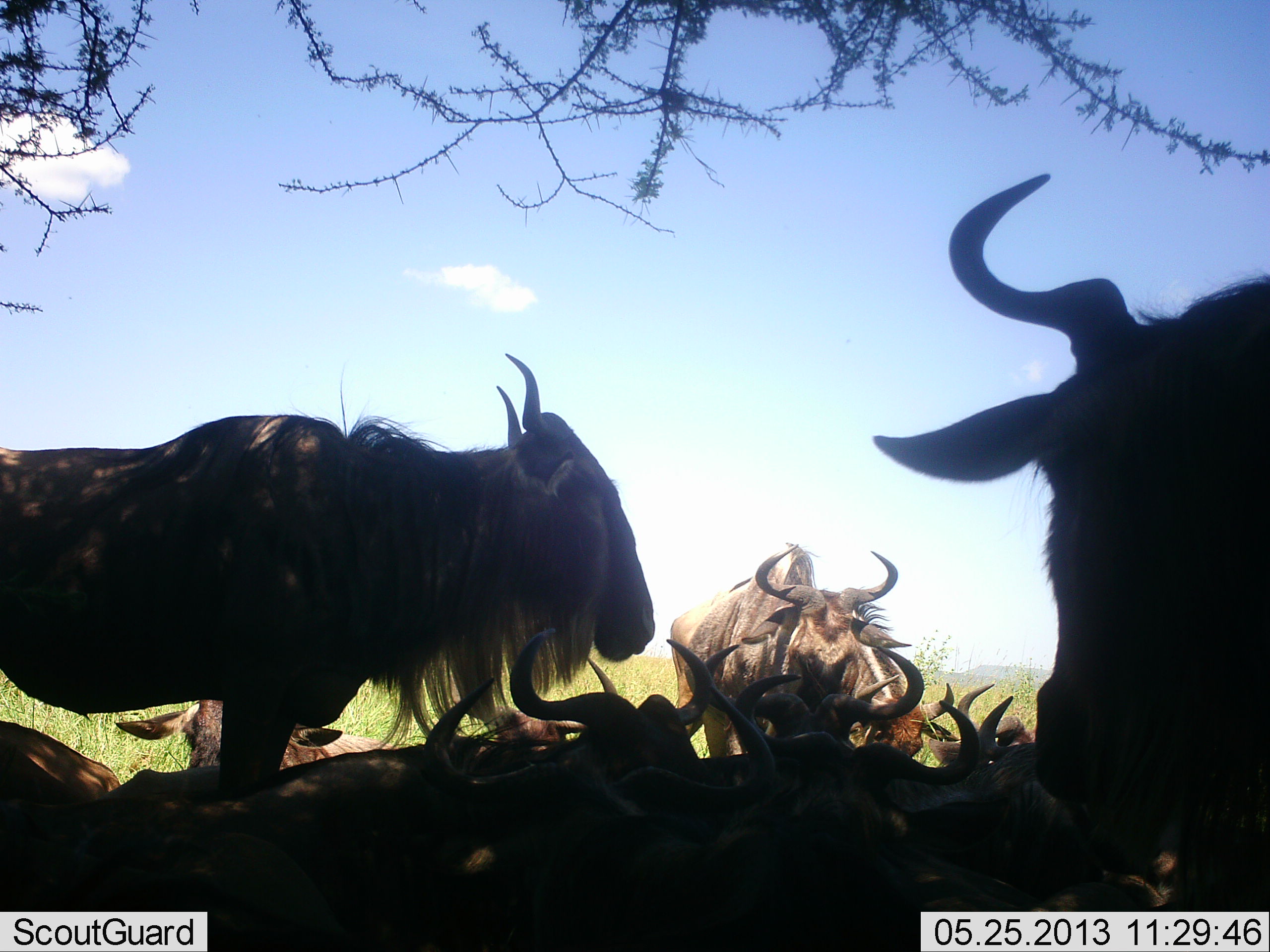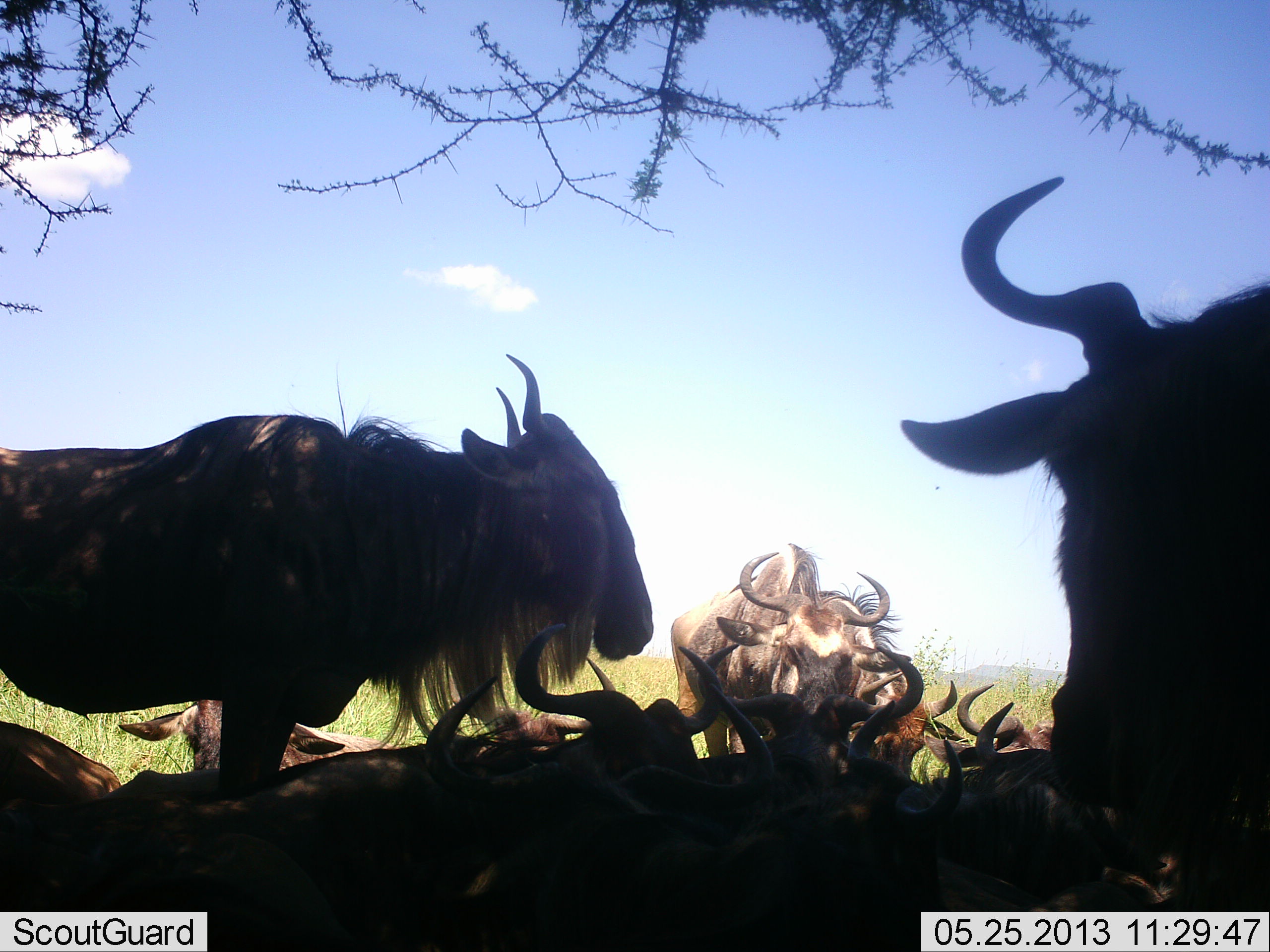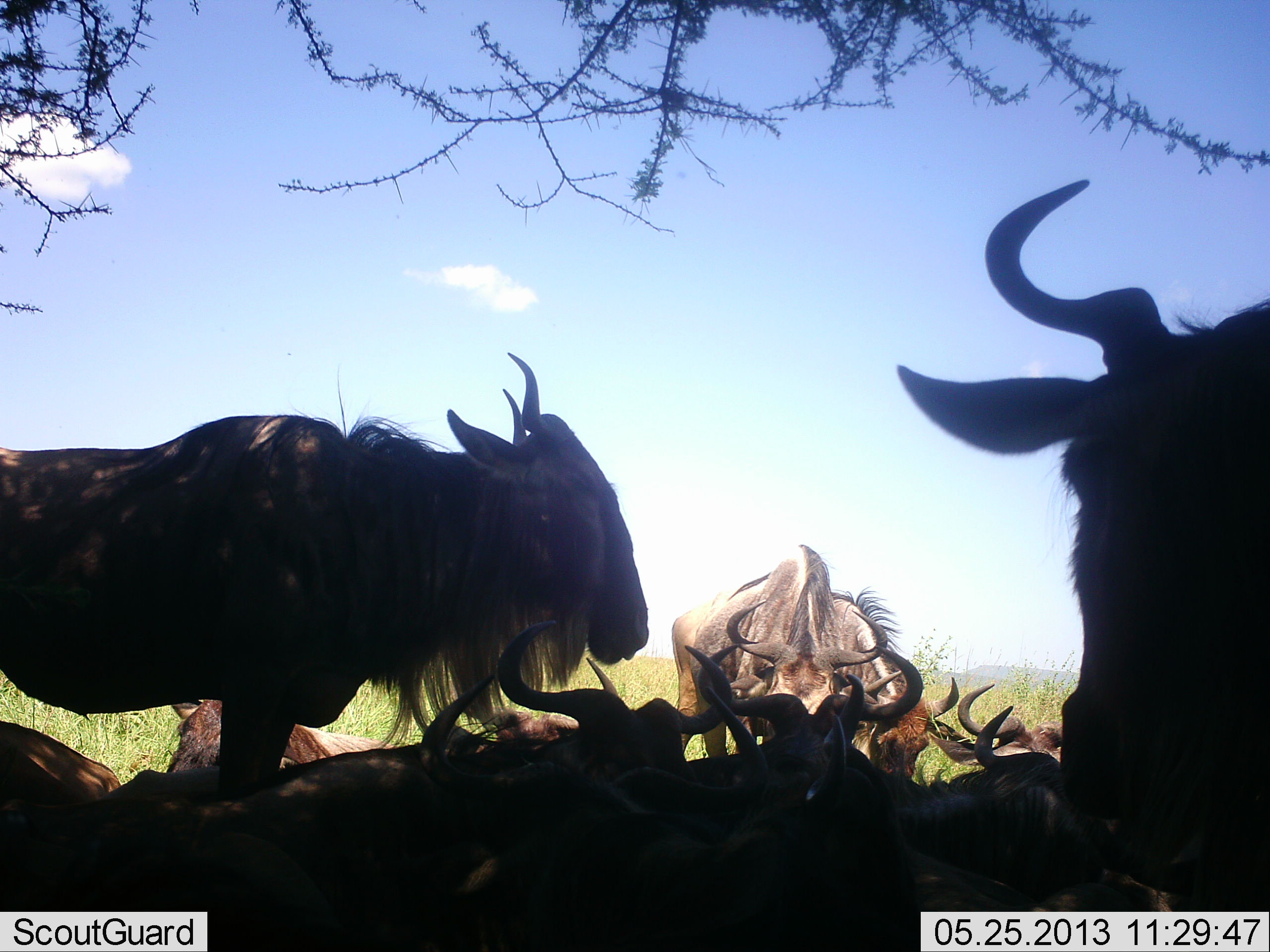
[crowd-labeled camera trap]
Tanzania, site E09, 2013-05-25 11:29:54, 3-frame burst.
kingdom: Animalia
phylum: Chordata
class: Mammalia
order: Artiodactyla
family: Bovidae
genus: Connochaetes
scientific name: Connochaetes taurinus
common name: blue wildebeest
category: wildebeest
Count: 11-50.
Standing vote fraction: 80%.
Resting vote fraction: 90%.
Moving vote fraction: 10%.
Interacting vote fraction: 20%.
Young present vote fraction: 0%.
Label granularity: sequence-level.